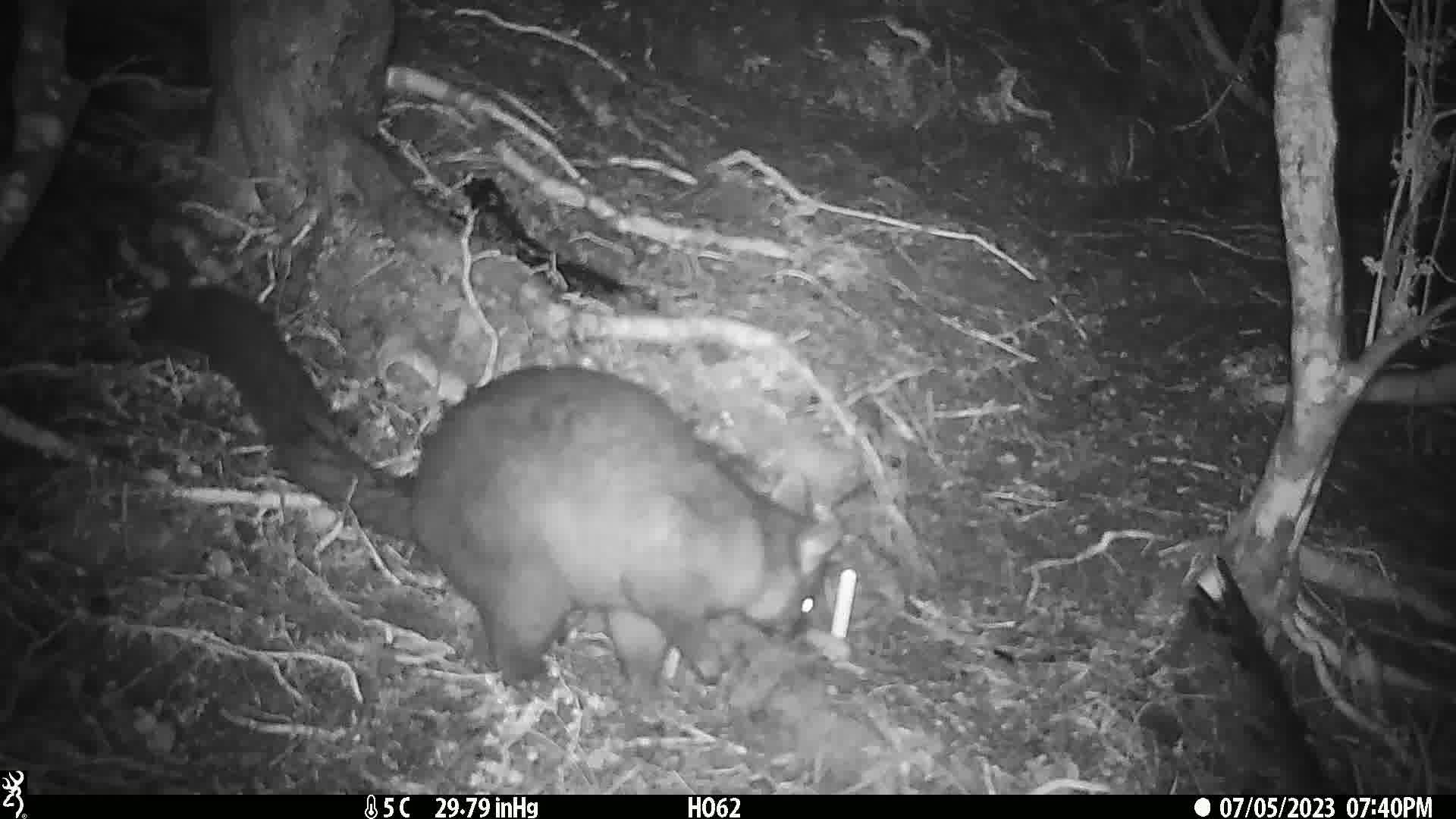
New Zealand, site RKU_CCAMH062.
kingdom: Animalia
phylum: Chordata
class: Mammalia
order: Diprotodontia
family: Phalangeridae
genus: Trichosurus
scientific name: Trichosurus vulpecula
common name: common brushtail possum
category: possum